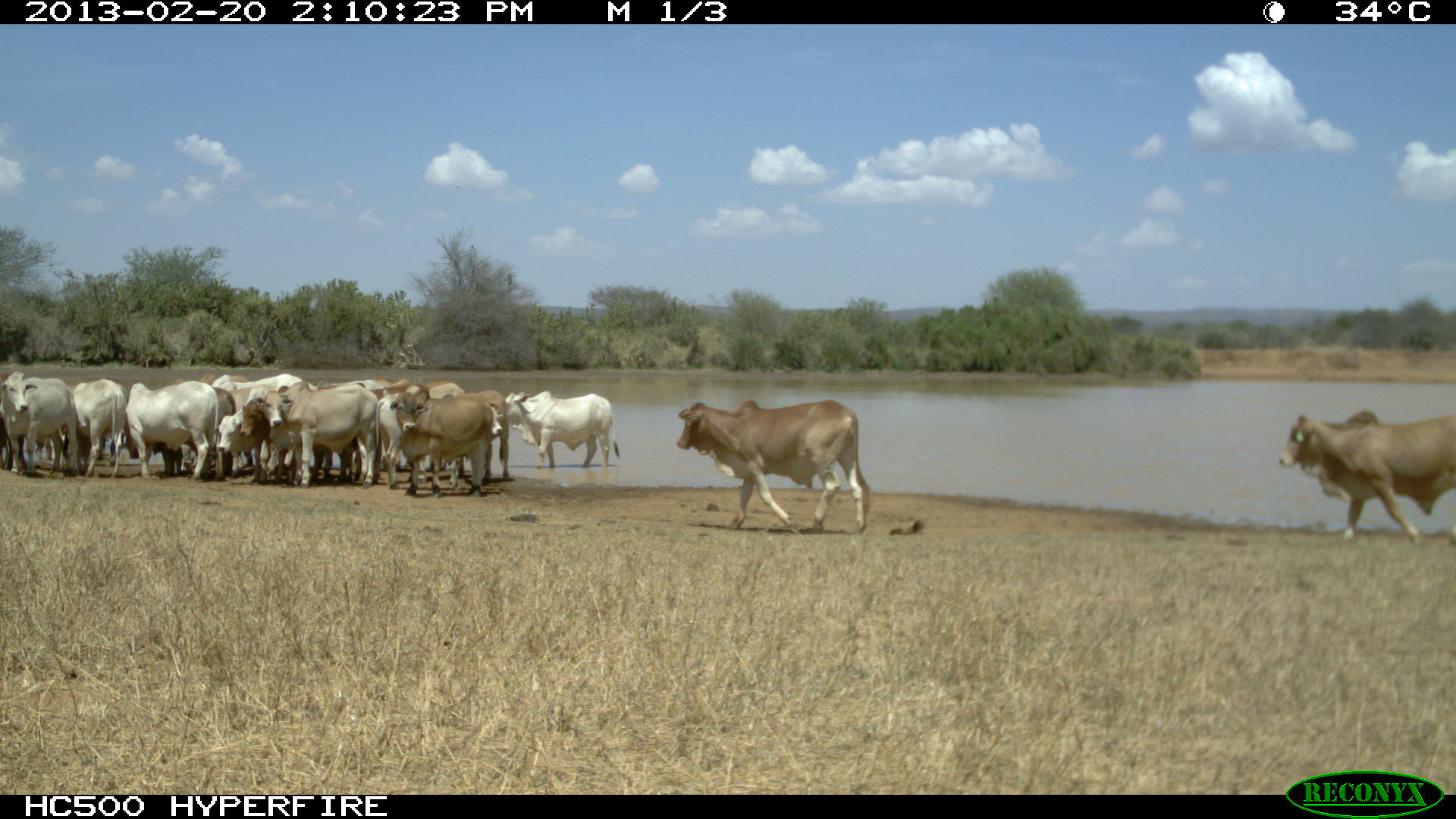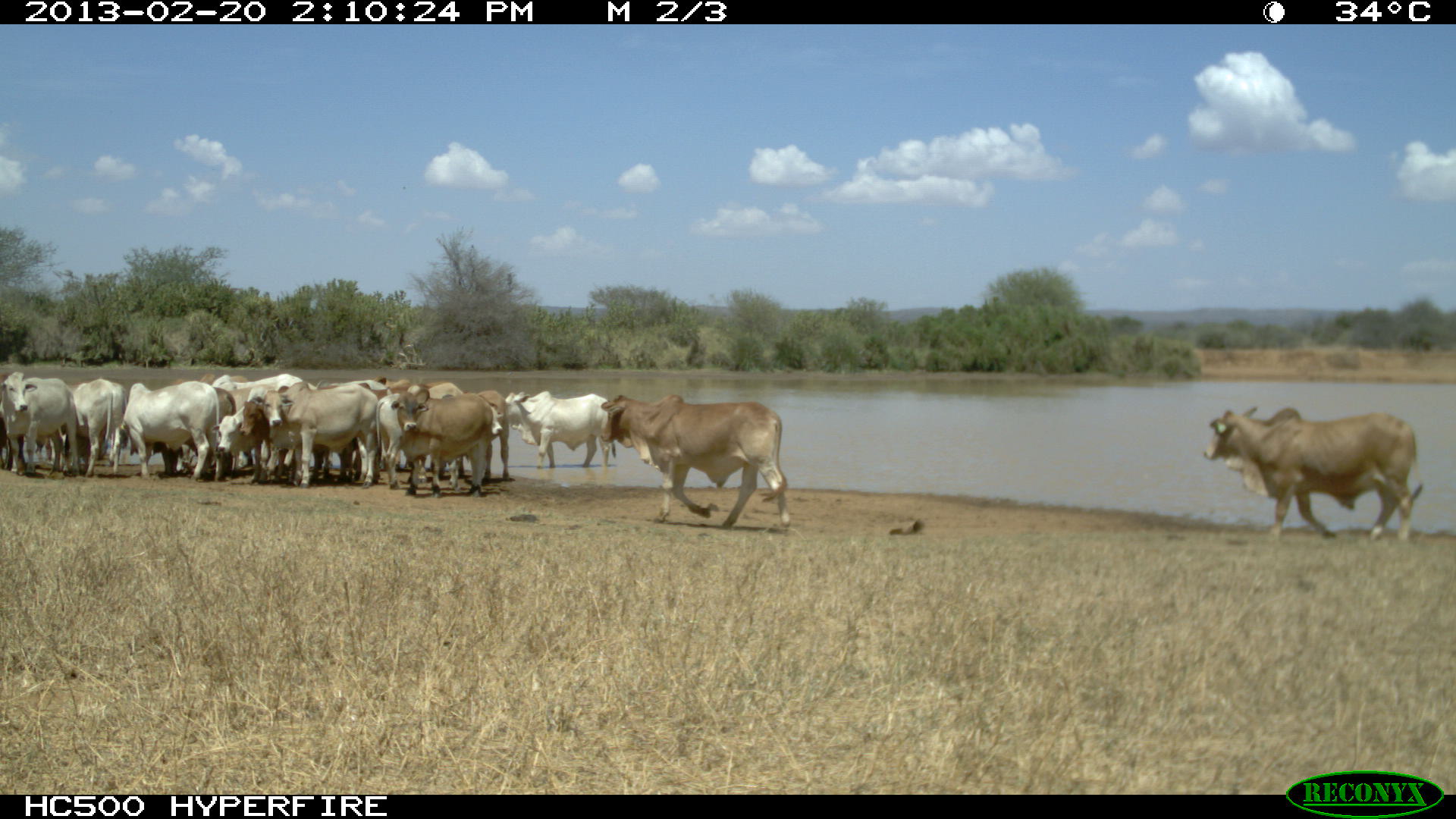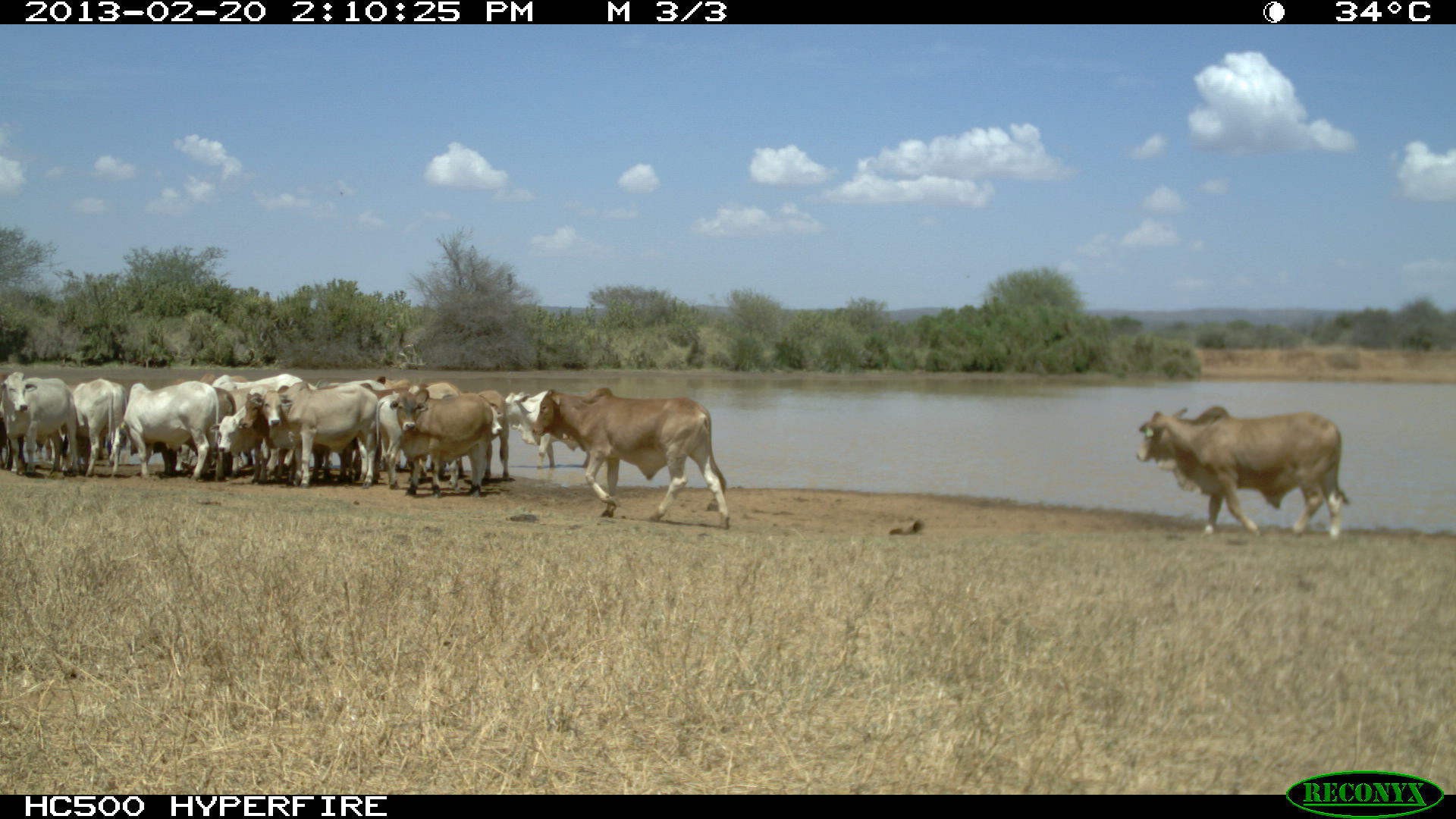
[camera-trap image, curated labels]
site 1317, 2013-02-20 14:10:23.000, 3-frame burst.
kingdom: Animalia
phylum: Chordata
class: Mammalia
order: Artiodactyla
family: Bovidae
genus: Bos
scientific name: Bos taurus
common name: domestic cattle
Bos taurus (domestic cattle), count 18.